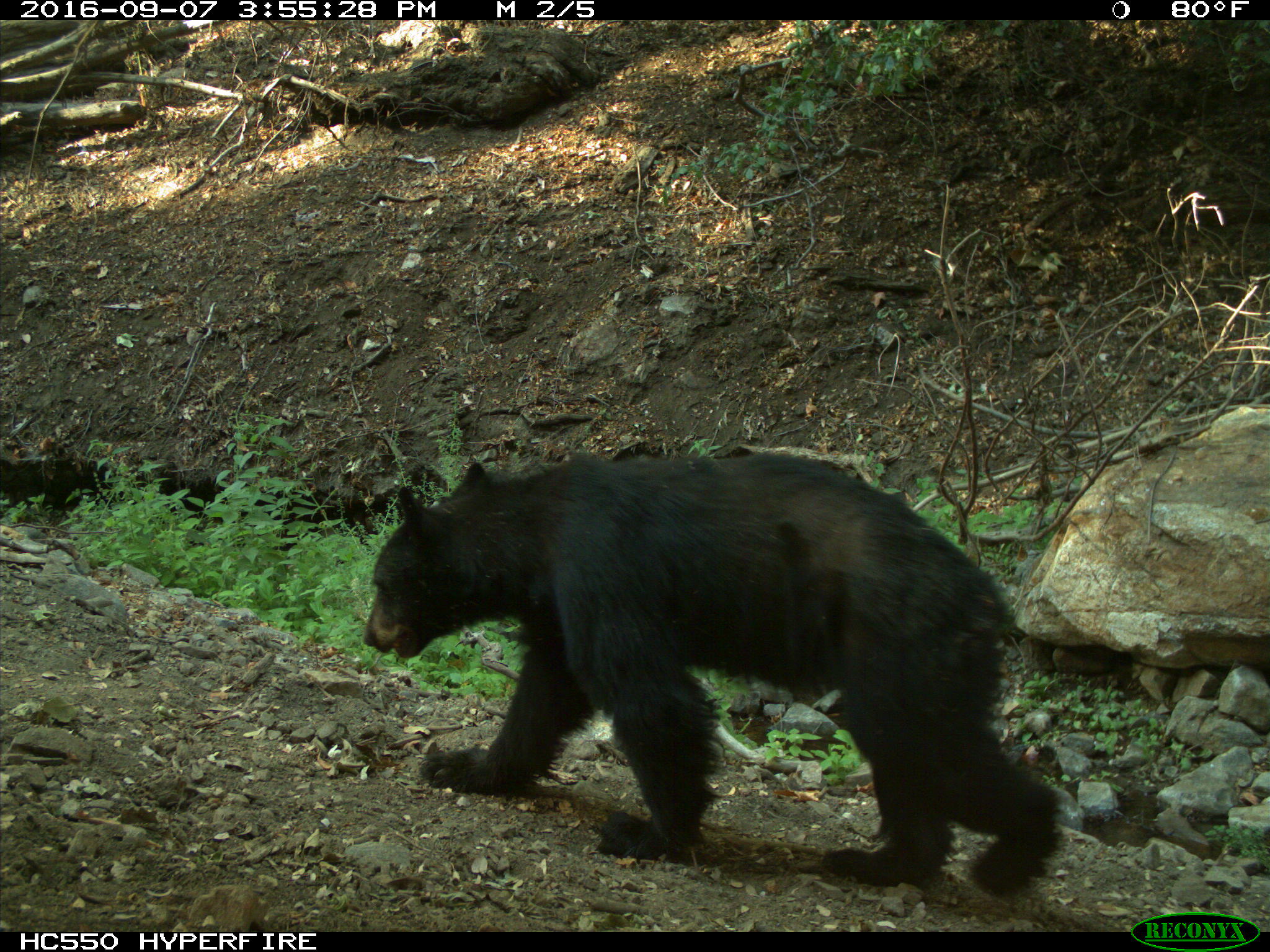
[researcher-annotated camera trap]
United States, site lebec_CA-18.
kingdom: Animalia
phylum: Chordata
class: Mammalia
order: Carnivora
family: Ursidae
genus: Ursus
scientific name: Ursus americanus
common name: american black bear